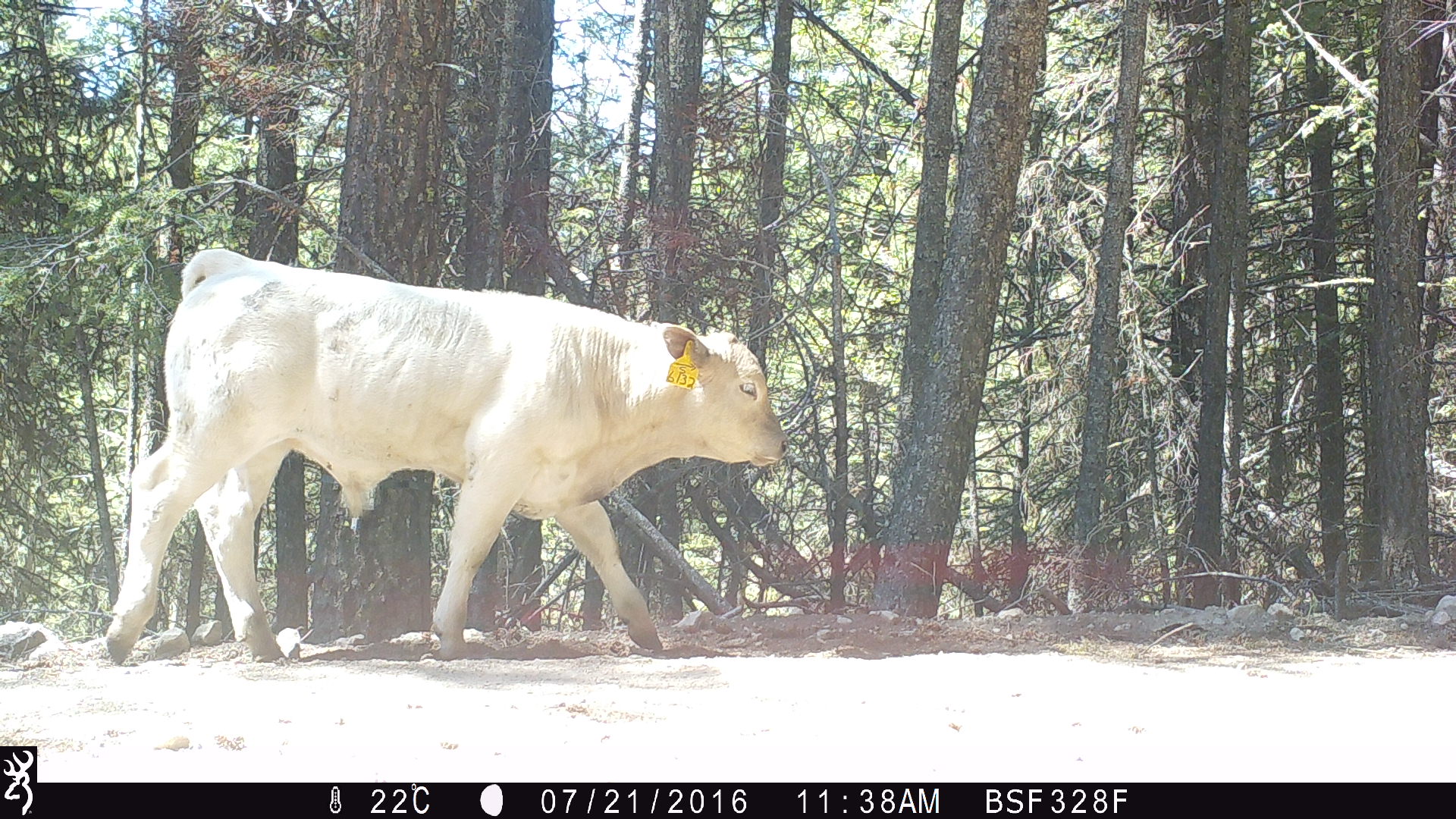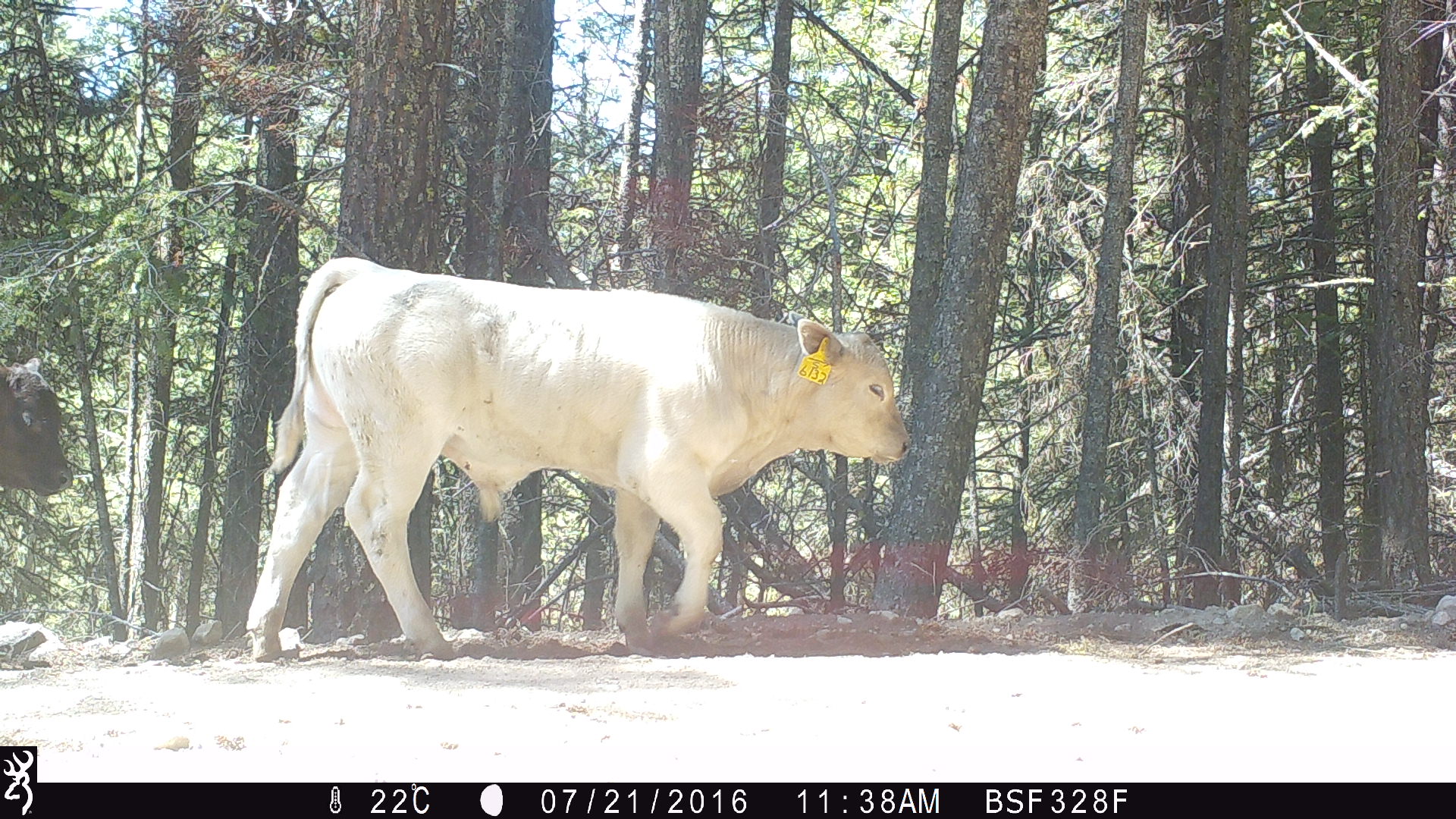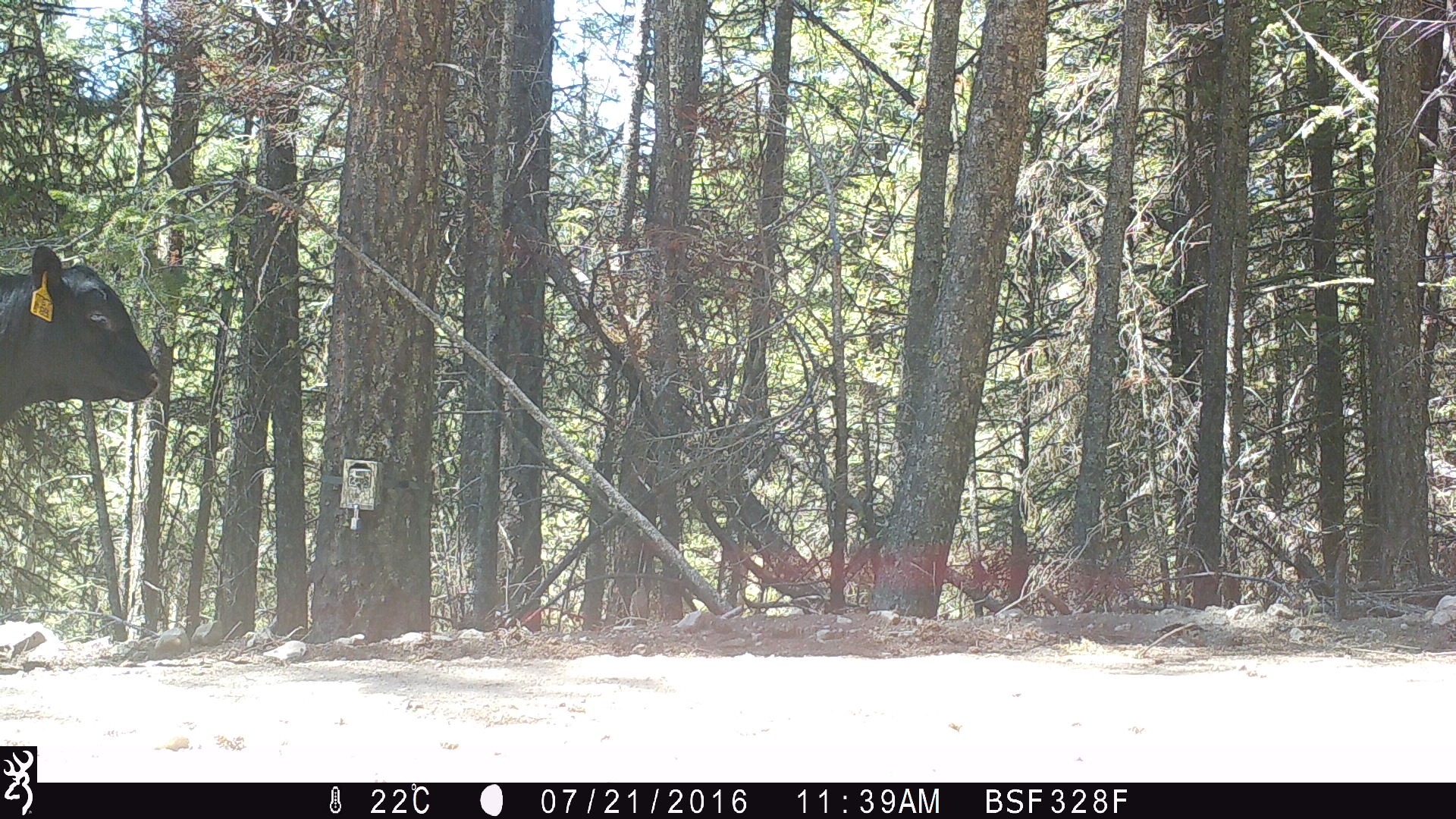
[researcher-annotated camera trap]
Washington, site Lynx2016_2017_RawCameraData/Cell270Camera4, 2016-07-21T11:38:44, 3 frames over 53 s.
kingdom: Animalia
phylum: Chordata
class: Mammalia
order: Artiodactyla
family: Bovidae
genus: Bos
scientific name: Bos taurus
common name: domestic cattle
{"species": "domestic cattle (Bos taurus)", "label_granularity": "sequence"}